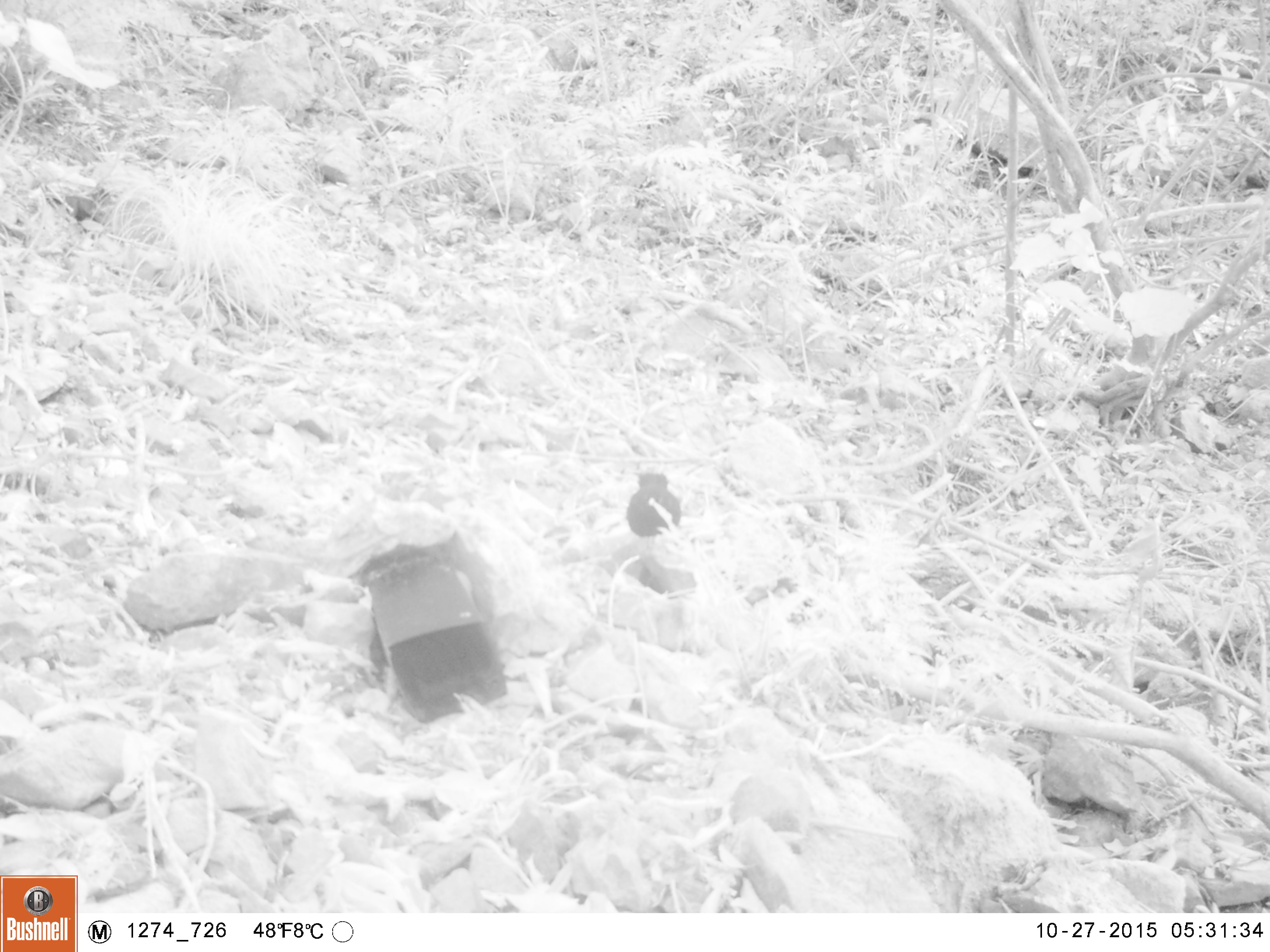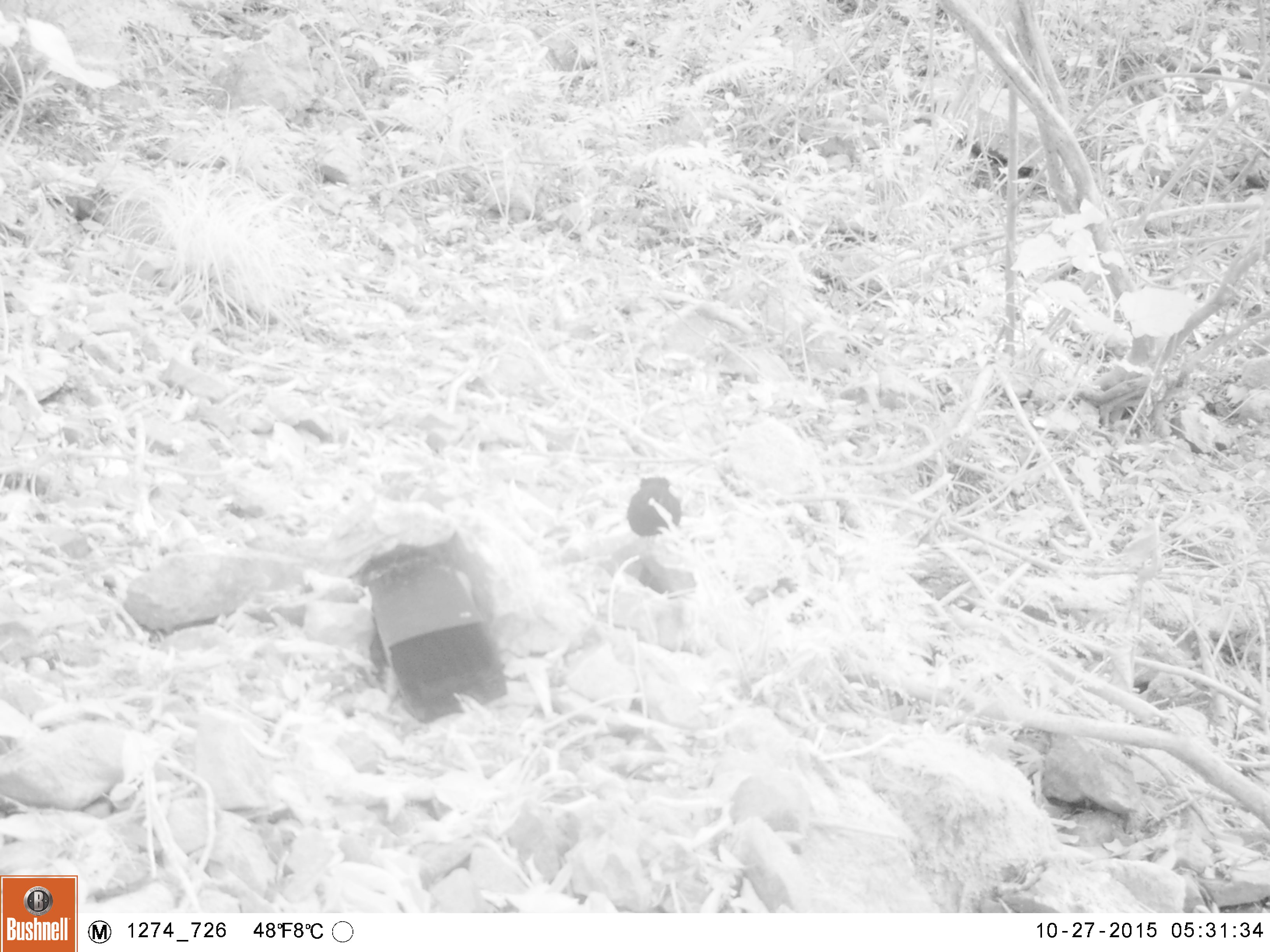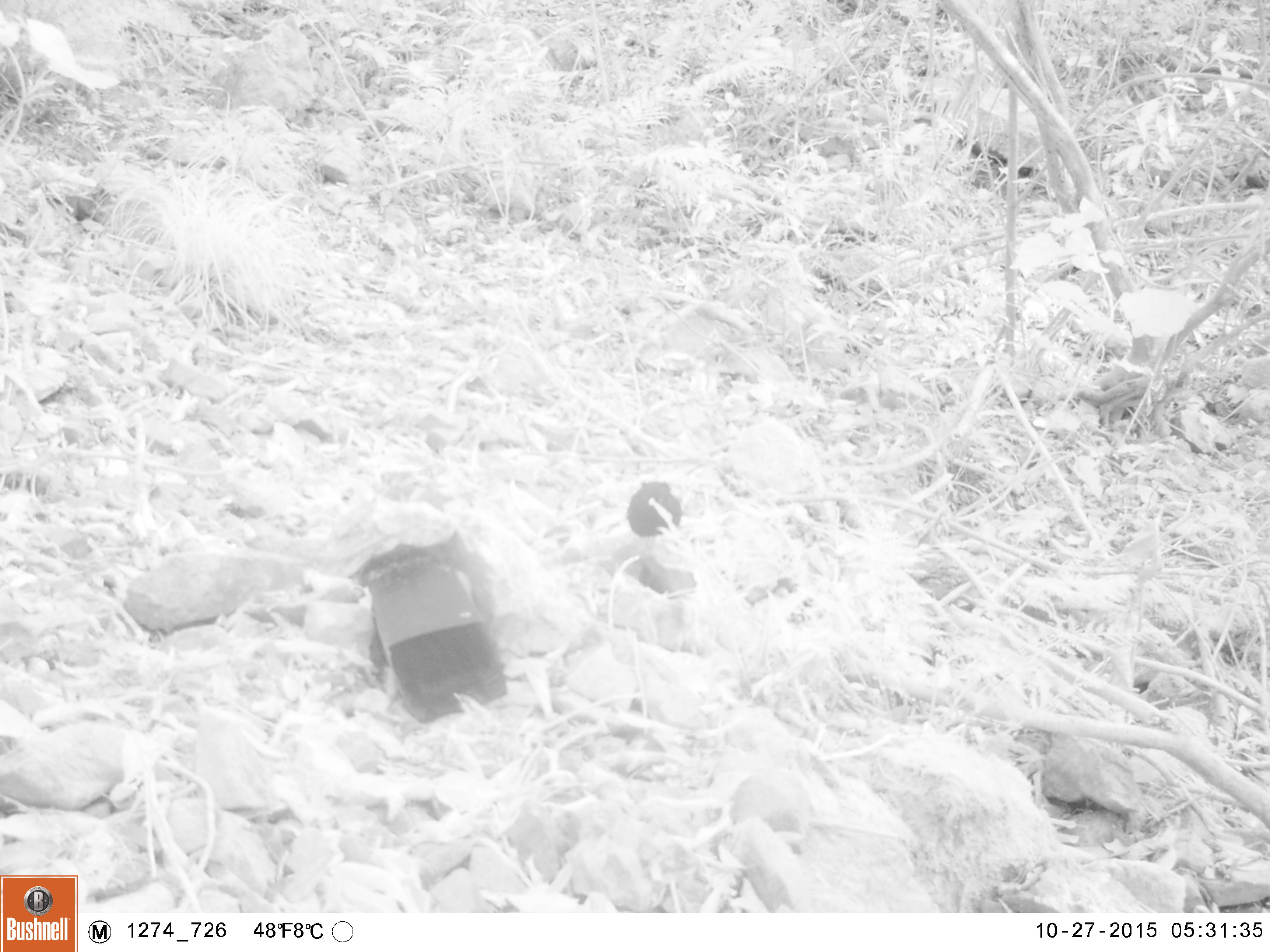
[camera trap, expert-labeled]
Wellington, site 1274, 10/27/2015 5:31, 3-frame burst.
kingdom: Animalia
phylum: Chordata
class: Aves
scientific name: Aves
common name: bird